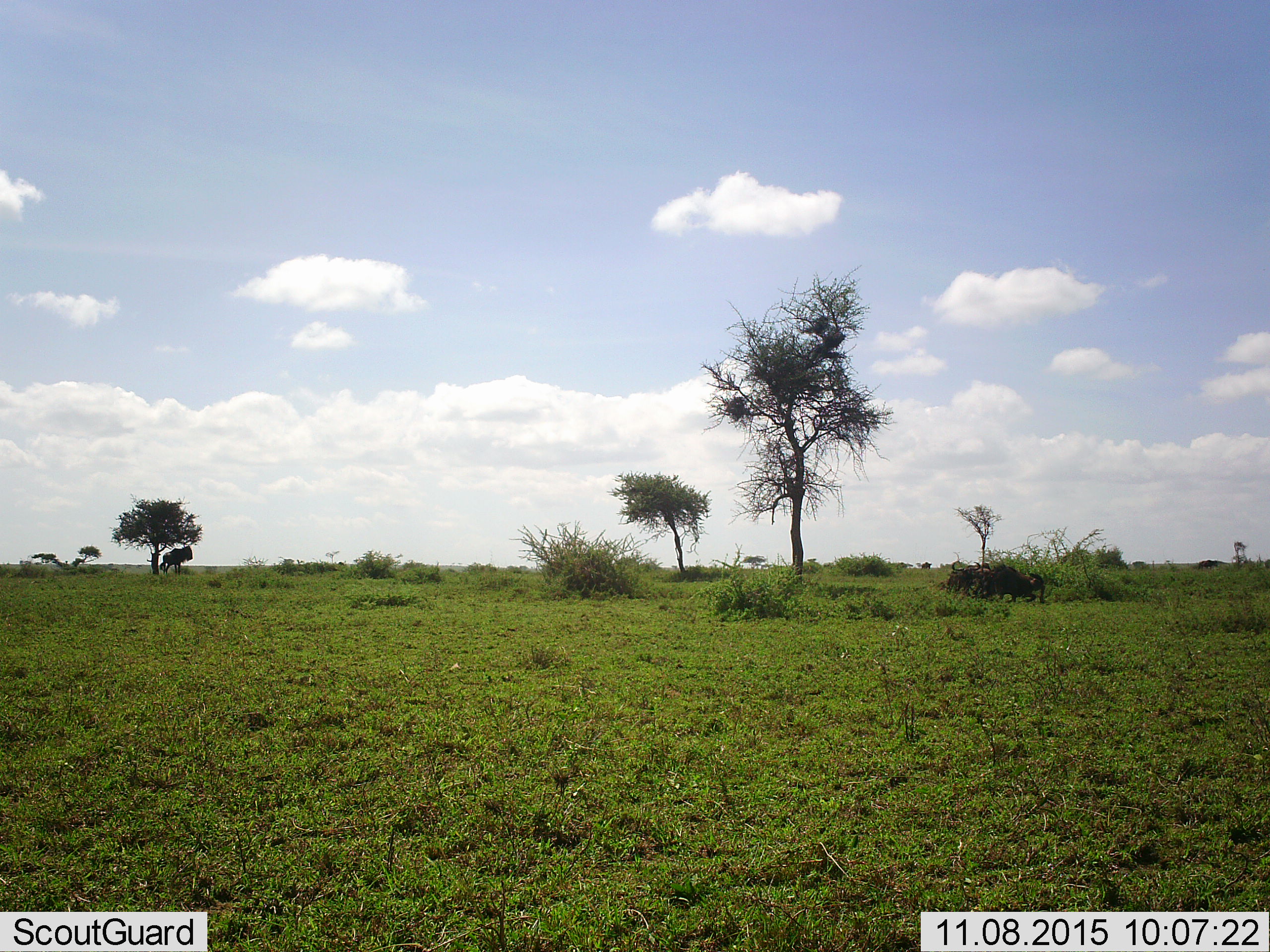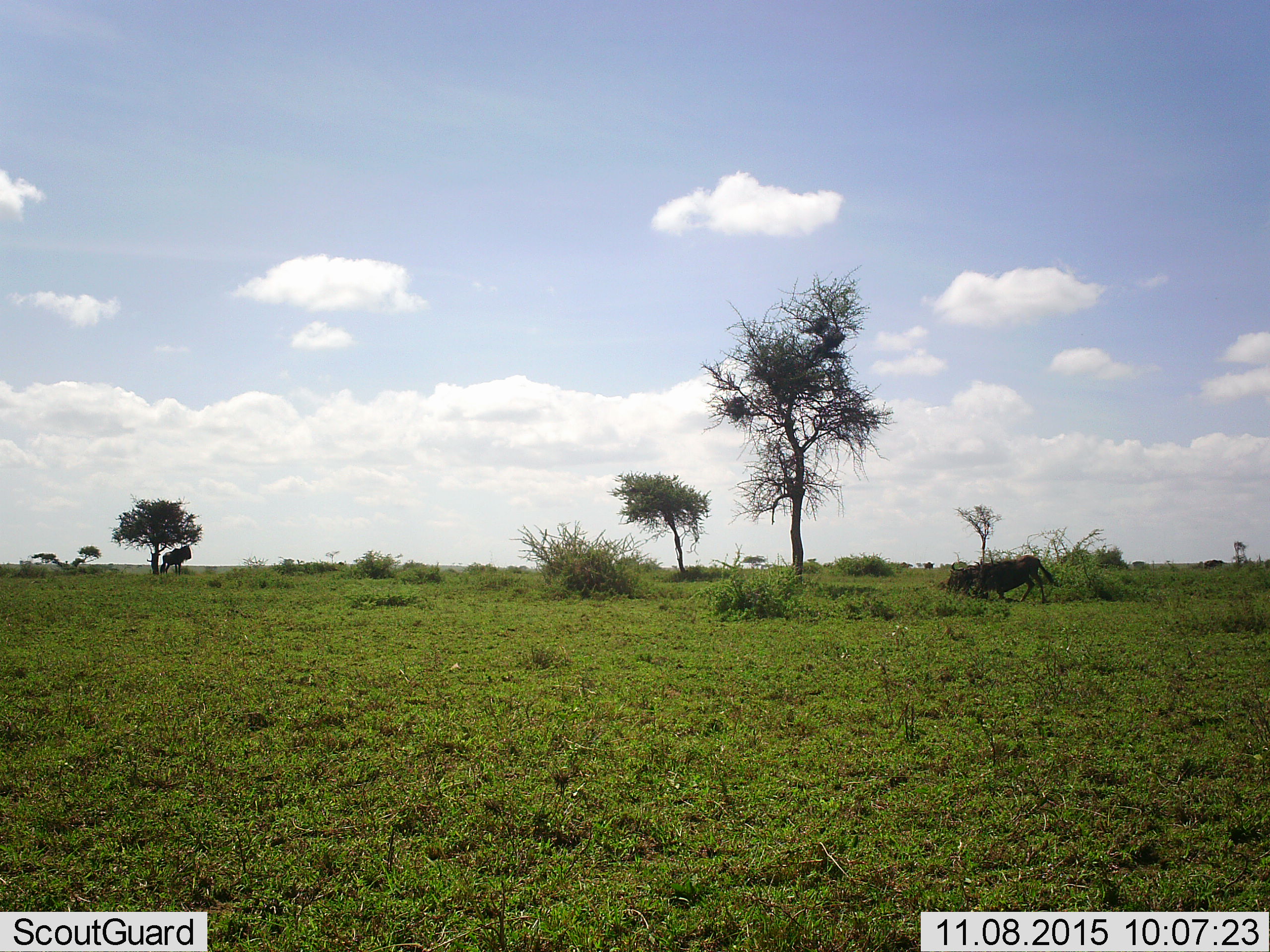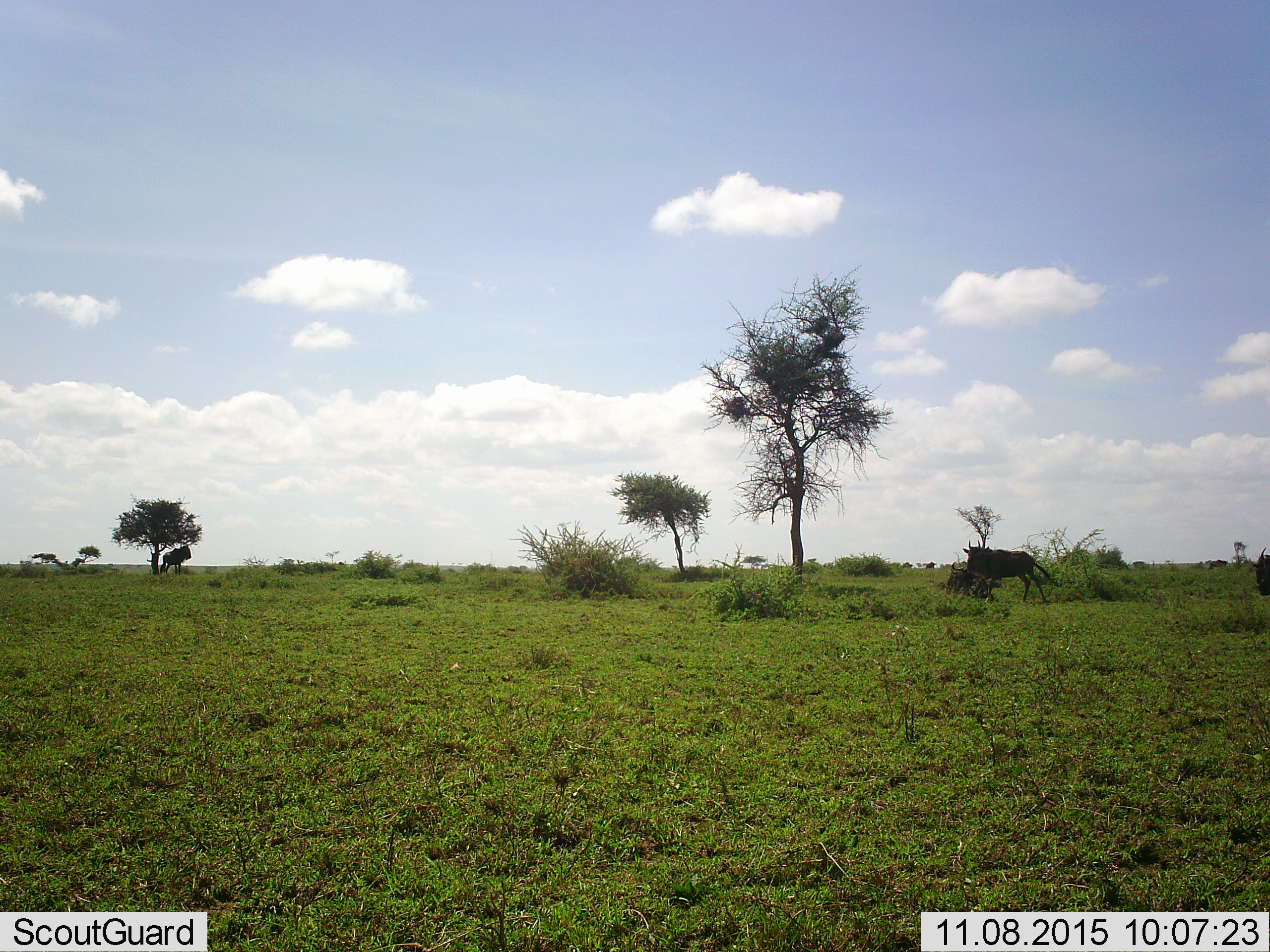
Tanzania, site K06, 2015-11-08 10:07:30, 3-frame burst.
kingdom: Animalia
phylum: Chordata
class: Mammalia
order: Artiodactyla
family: Bovidae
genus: Connochaetes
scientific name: Connochaetes taurinus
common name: blue wildebeest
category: wildebeest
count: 6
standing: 78%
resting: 56%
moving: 89%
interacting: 0%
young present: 11%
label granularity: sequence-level